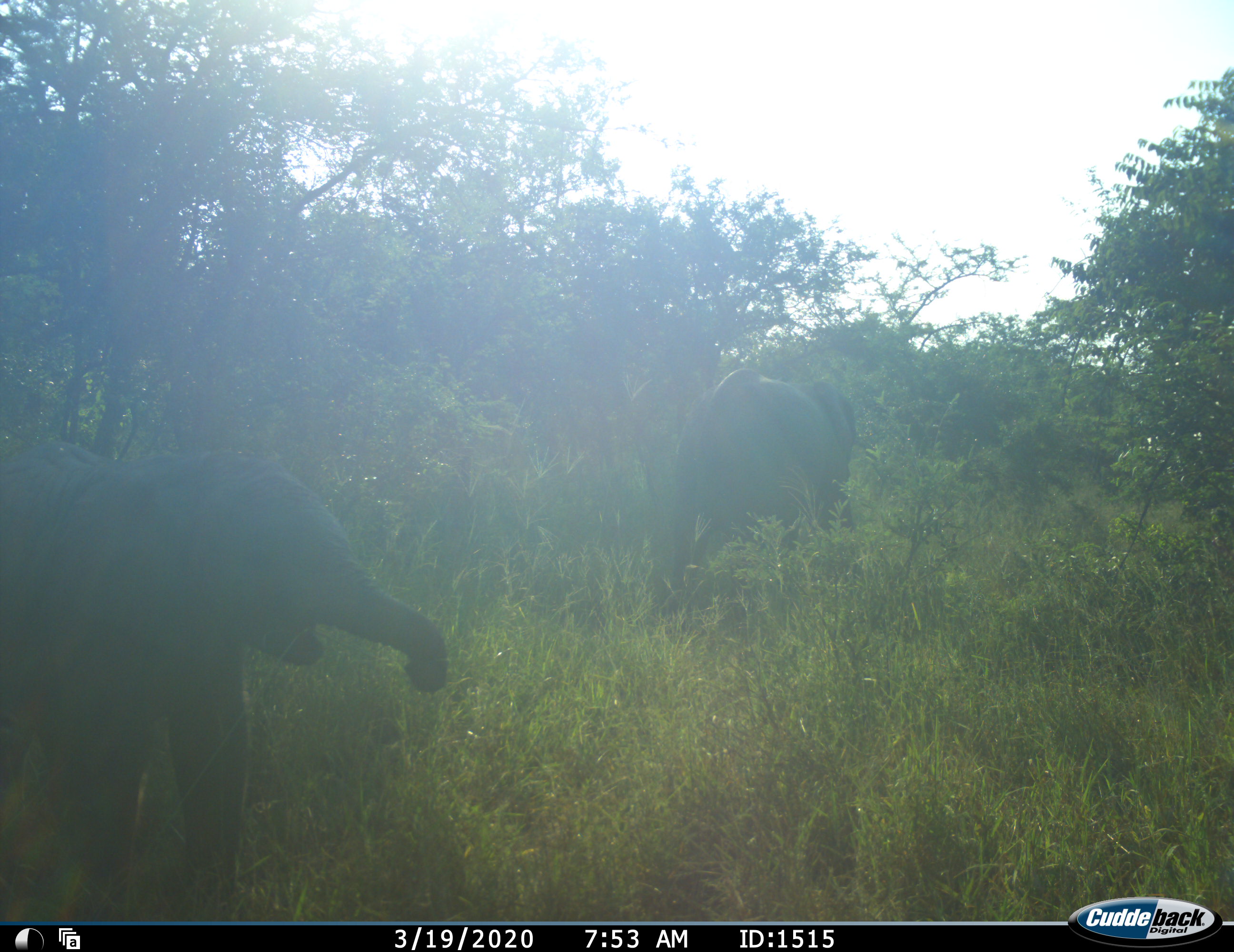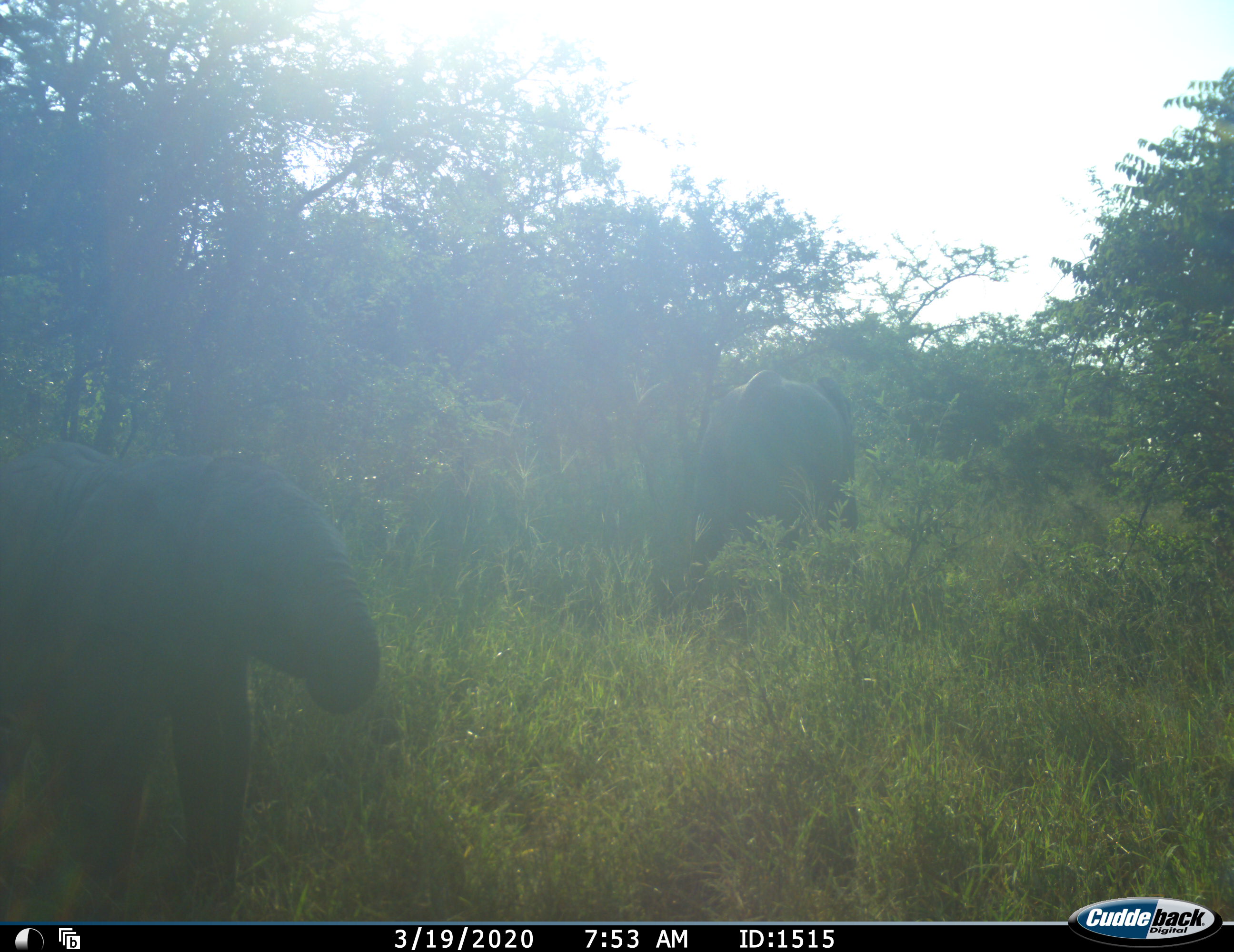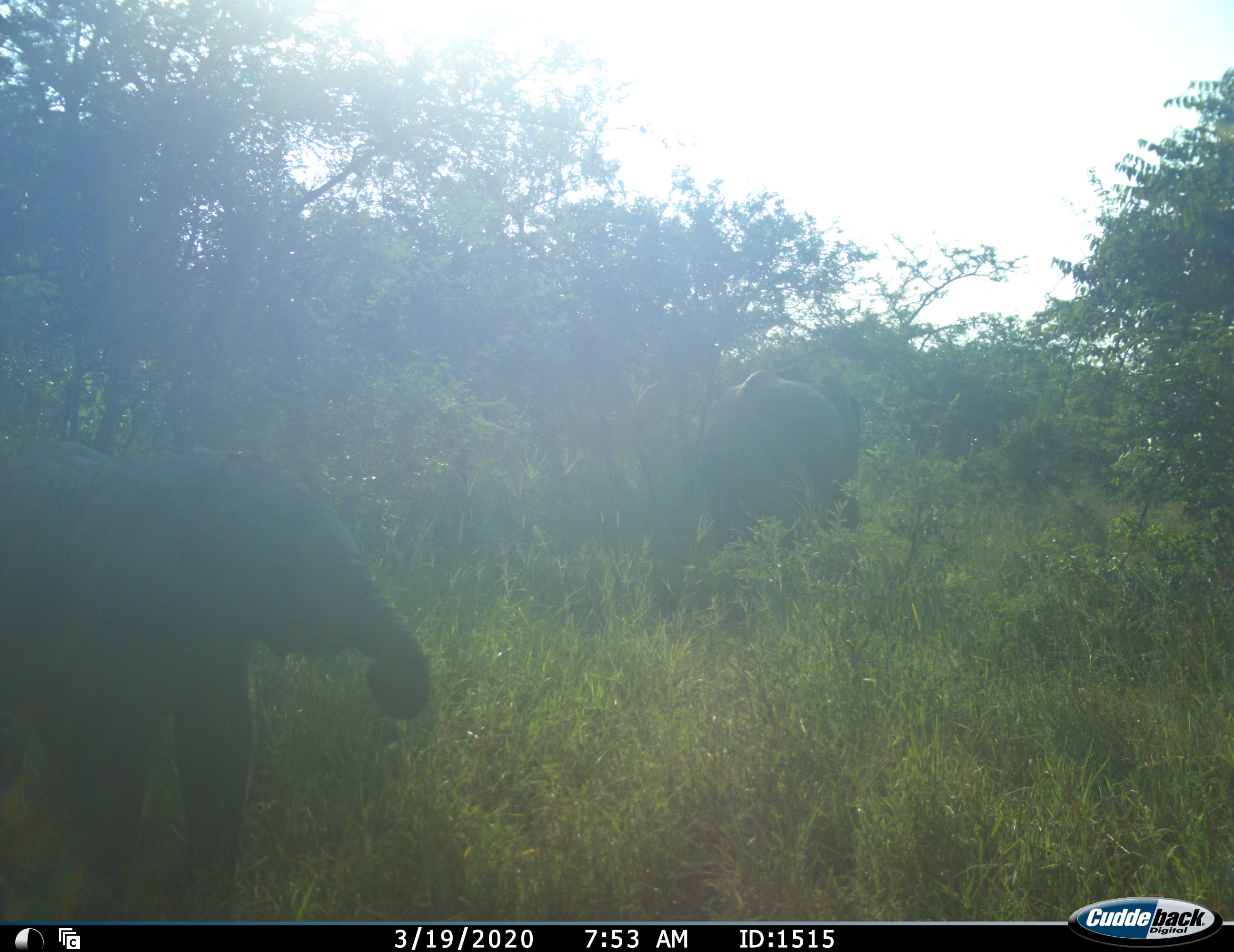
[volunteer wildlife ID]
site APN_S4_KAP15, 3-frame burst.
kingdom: Animalia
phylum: Chordata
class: Mammalia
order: Proboscidea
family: Elephantidae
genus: Loxodonta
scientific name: Loxodonta africana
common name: african bush elephant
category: elephant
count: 2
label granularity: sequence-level